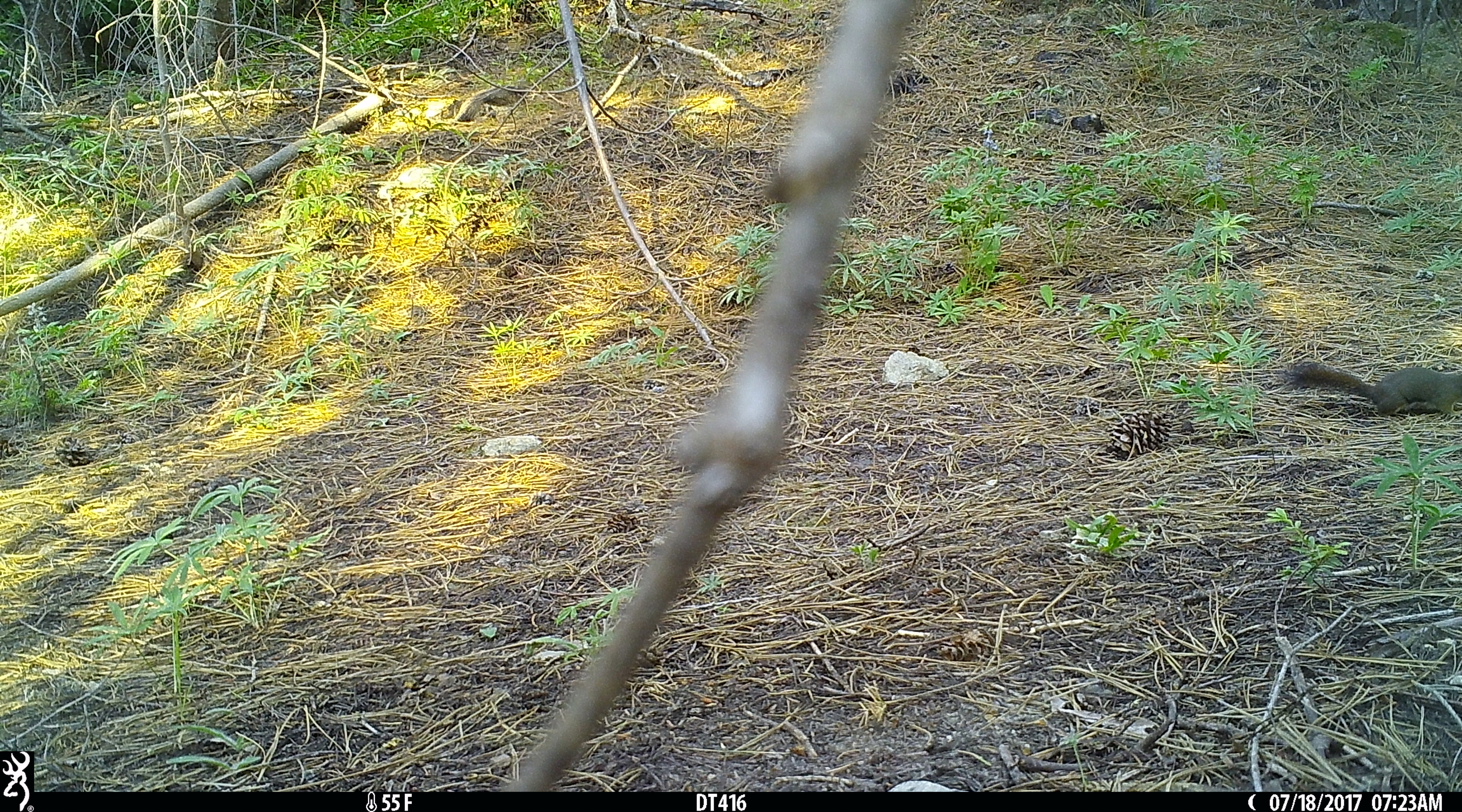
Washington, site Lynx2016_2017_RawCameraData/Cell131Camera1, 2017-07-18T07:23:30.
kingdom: Animalia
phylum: Chordata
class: Mammalia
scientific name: Mammalia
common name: small mammal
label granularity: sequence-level